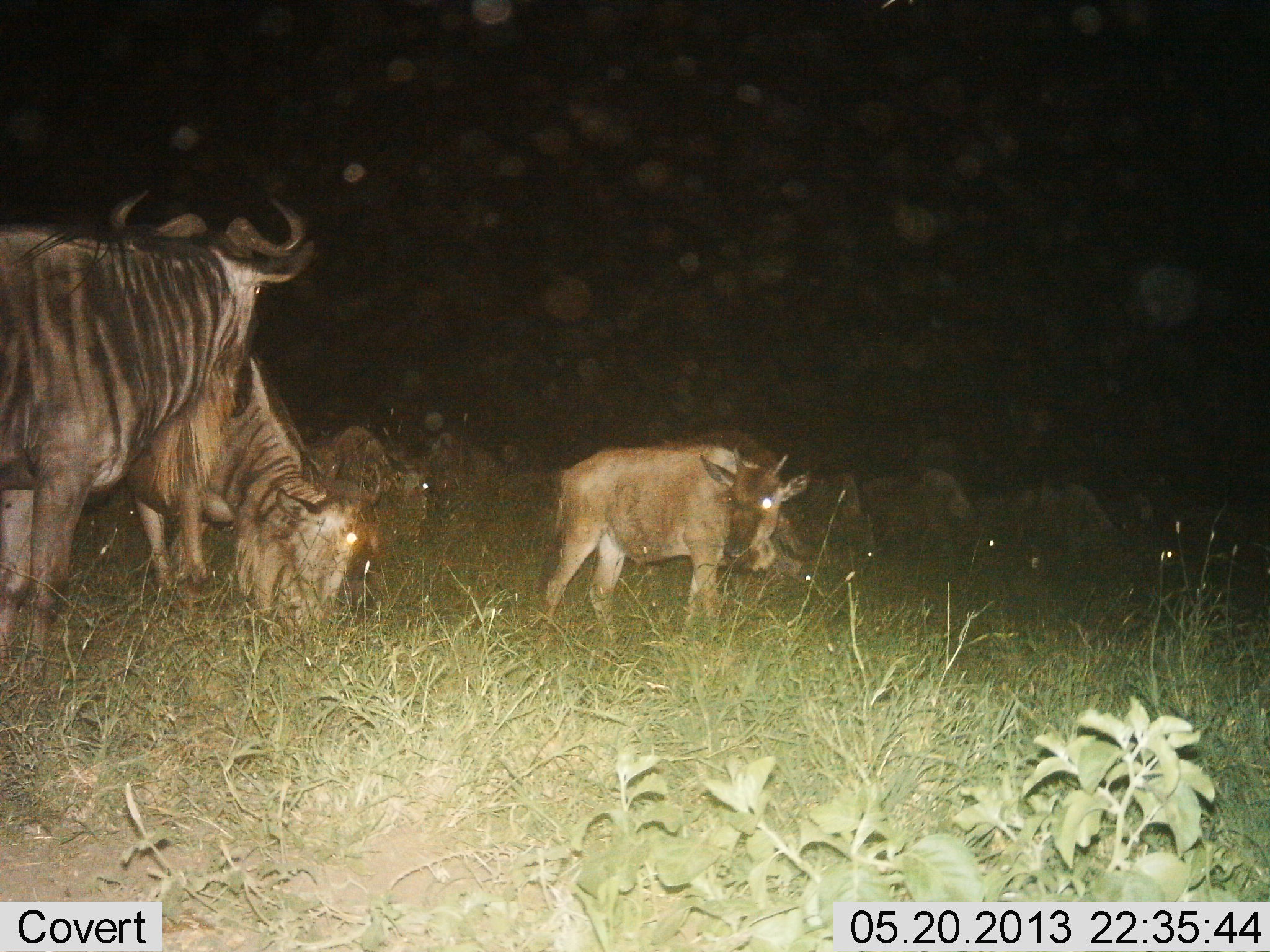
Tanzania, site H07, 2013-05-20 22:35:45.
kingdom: Animalia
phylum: Chordata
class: Mammalia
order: Artiodactyla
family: Bovidae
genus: Connochaetes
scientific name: Connochaetes taurinus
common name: blue wildebeest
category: wildebeest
Wildebeest (blue wildebeest) (Connochaetes taurinus), count 8. Behavior (volunteer vote fractions): standing 90%, resting 10%, moving 10%, interacting 20%. Young present (vote fraction): 60%. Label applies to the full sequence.